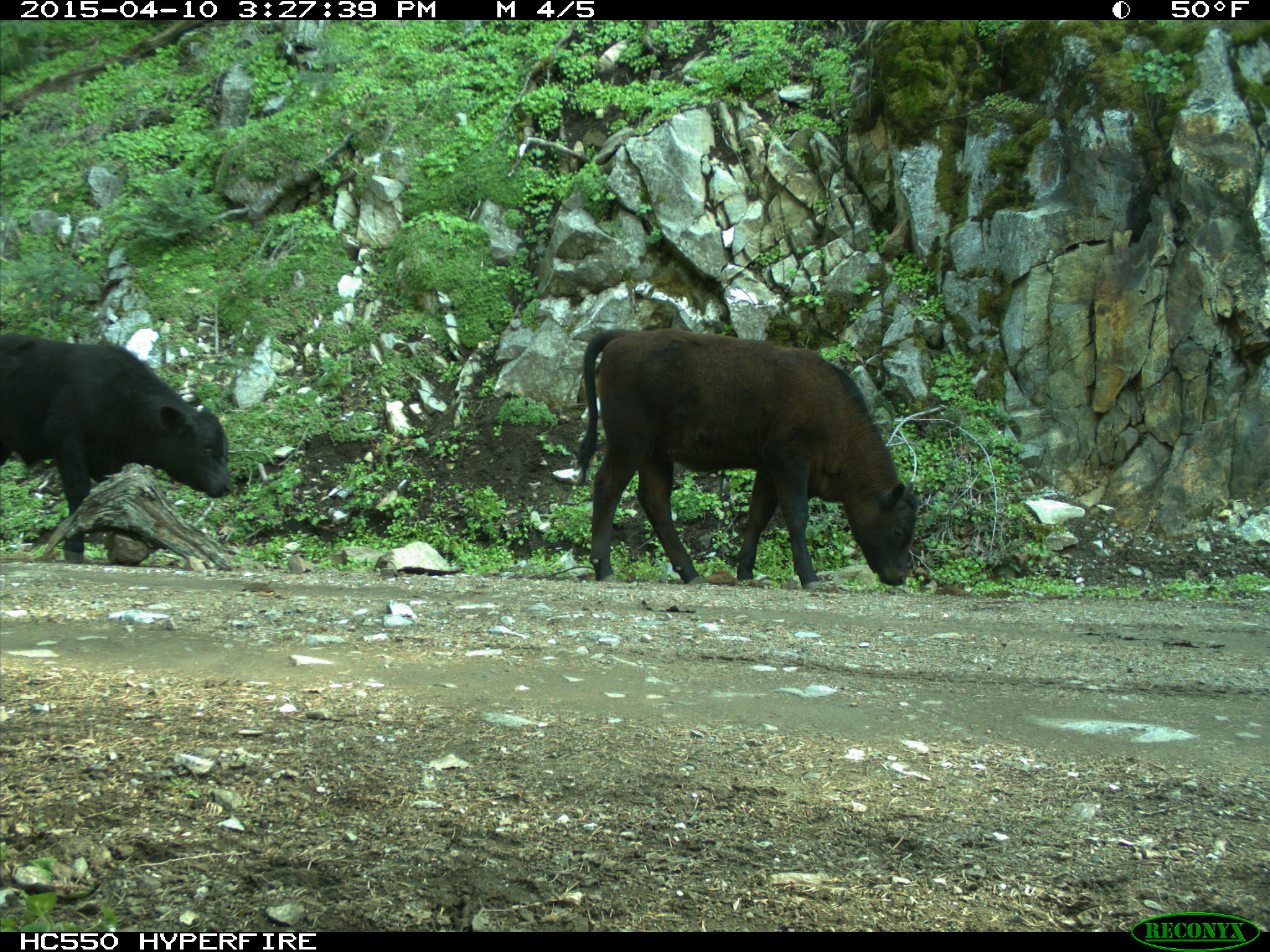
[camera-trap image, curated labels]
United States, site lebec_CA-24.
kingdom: Animalia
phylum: Chordata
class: Mammalia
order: Artiodactyla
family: Bovidae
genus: Bos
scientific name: Bos taurus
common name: domestic cow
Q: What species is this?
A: Bos taurus (domestic cow).